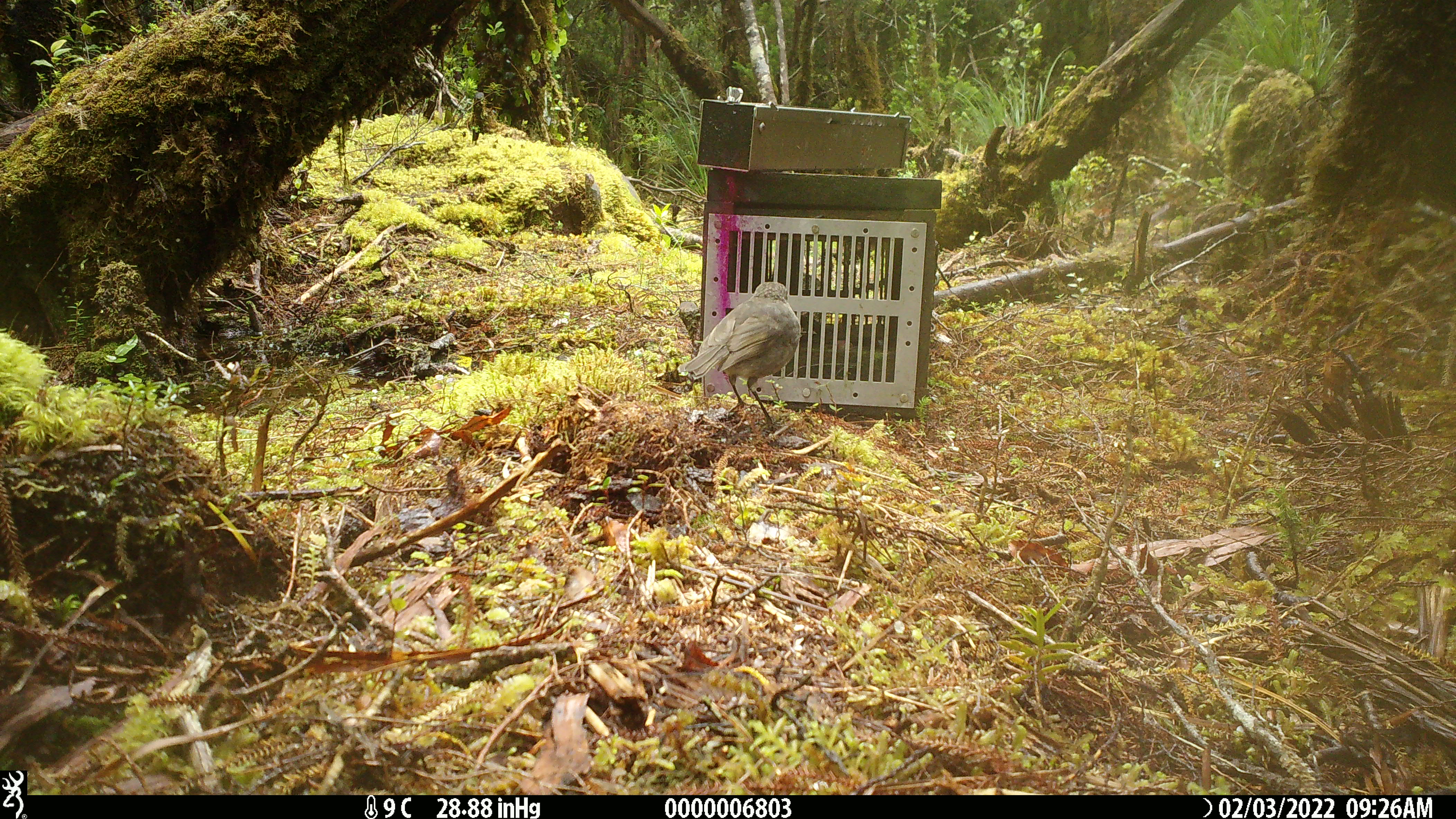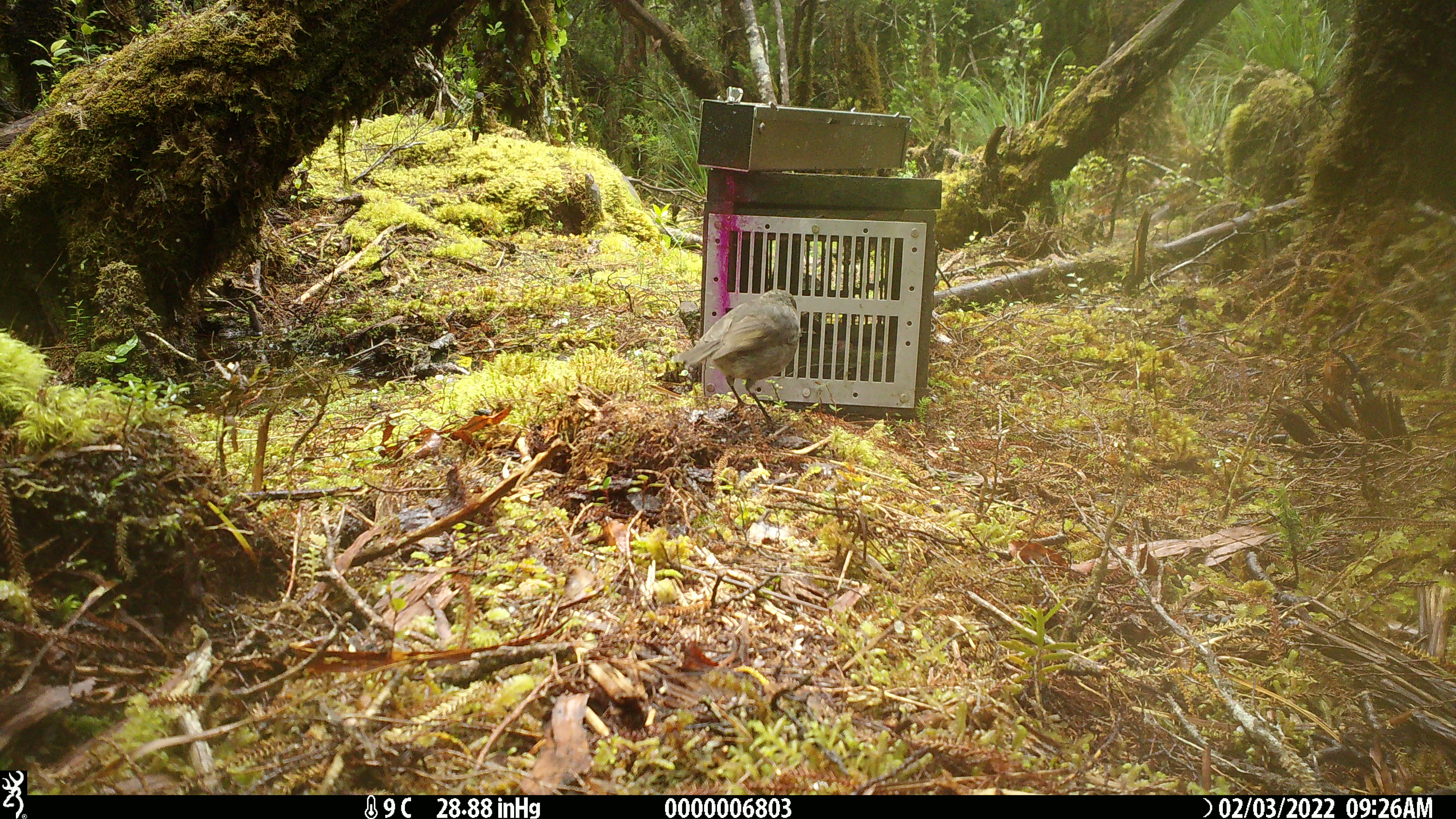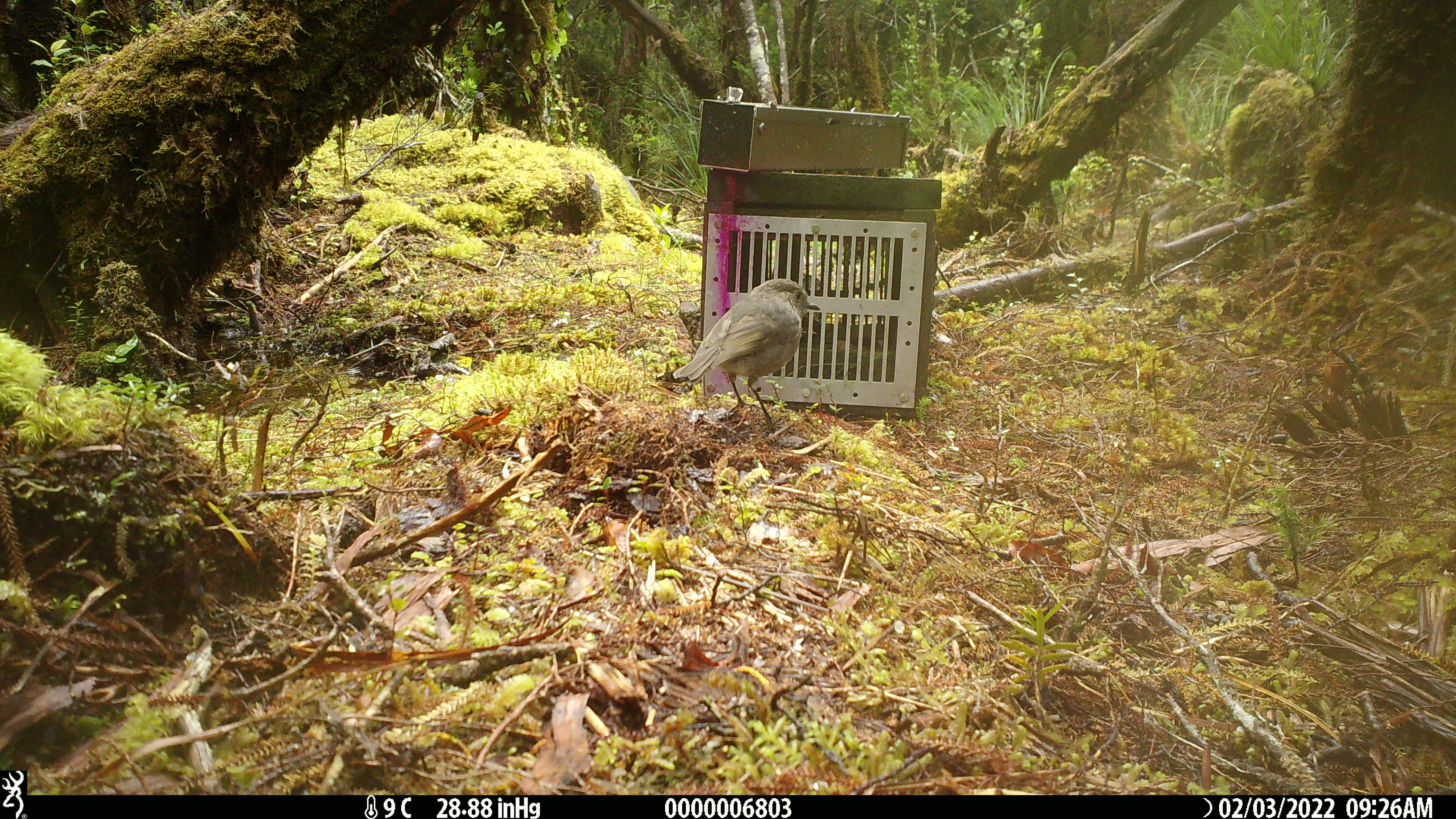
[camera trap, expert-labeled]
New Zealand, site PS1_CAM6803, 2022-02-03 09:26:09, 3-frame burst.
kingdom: Animalia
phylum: Chordata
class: Aves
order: Passeriformes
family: Petroicidae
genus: Petroica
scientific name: Petroica australis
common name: new zealand robin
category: robin